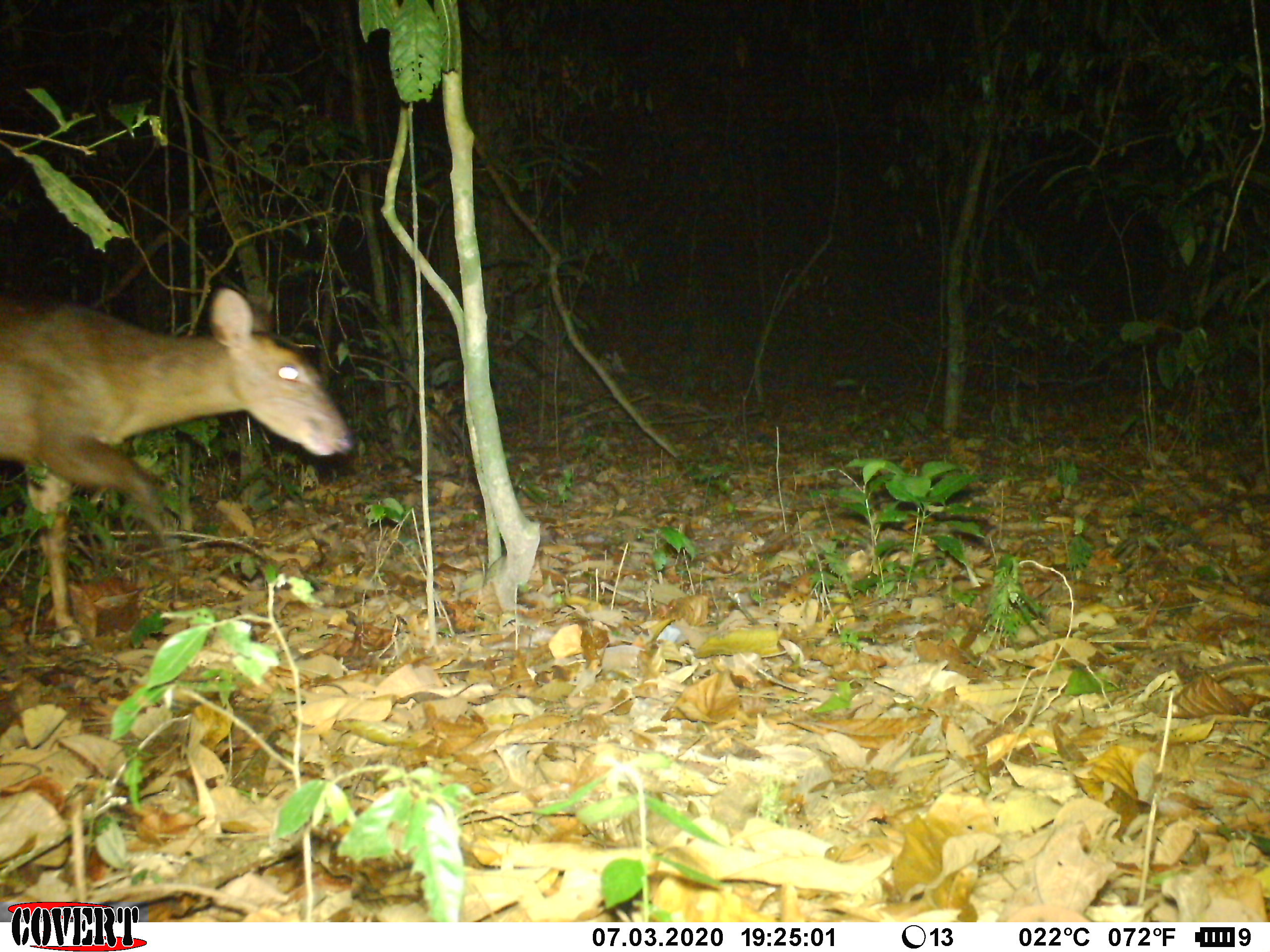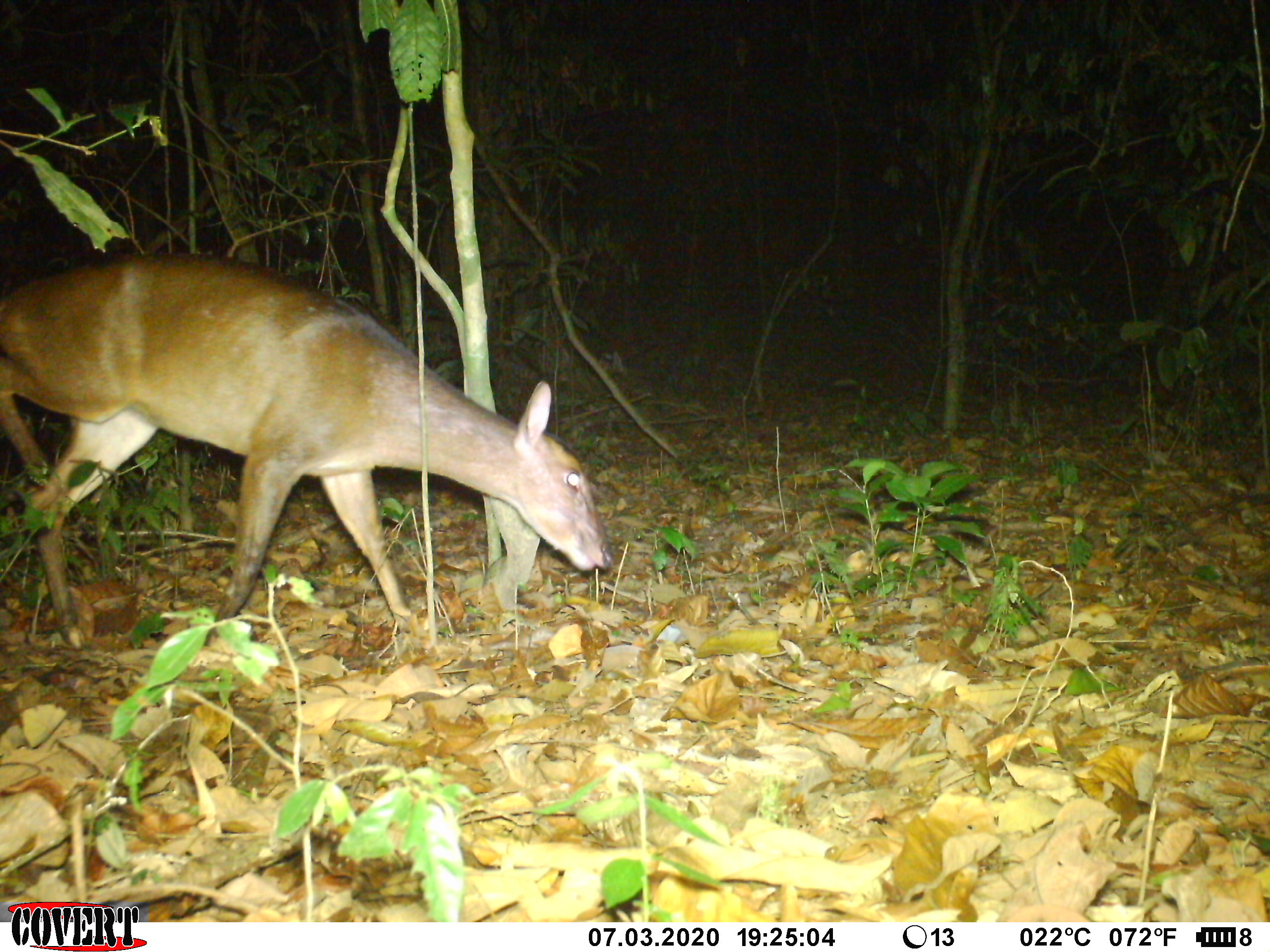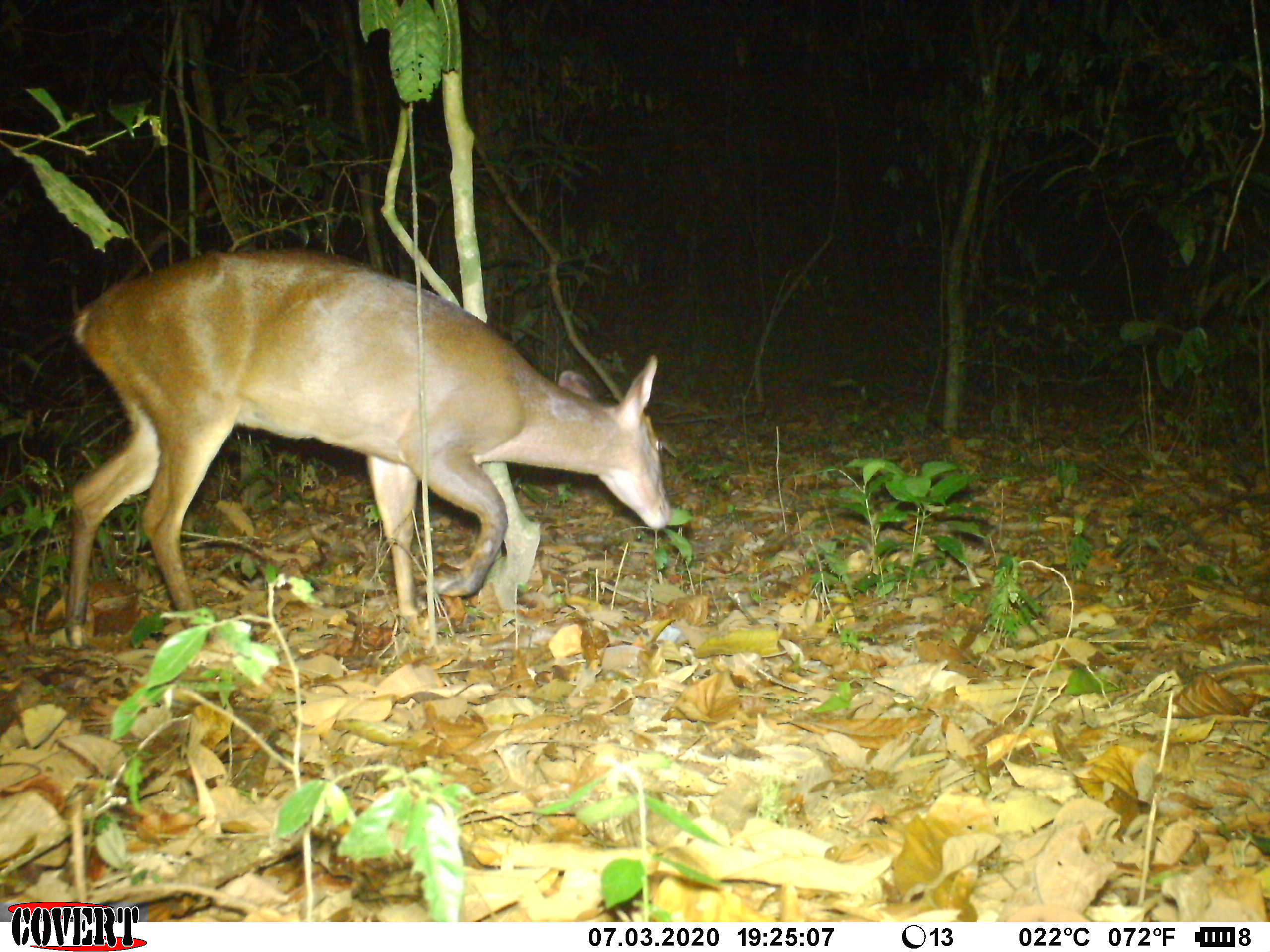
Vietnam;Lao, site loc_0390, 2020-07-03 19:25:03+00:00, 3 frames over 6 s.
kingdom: Animalia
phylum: Chordata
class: Mammalia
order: Artiodactyla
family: Cervidae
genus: Muntiacus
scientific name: Muntiacus vuquangensis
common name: large-antlered muntjac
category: large antlered muntjac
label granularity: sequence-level